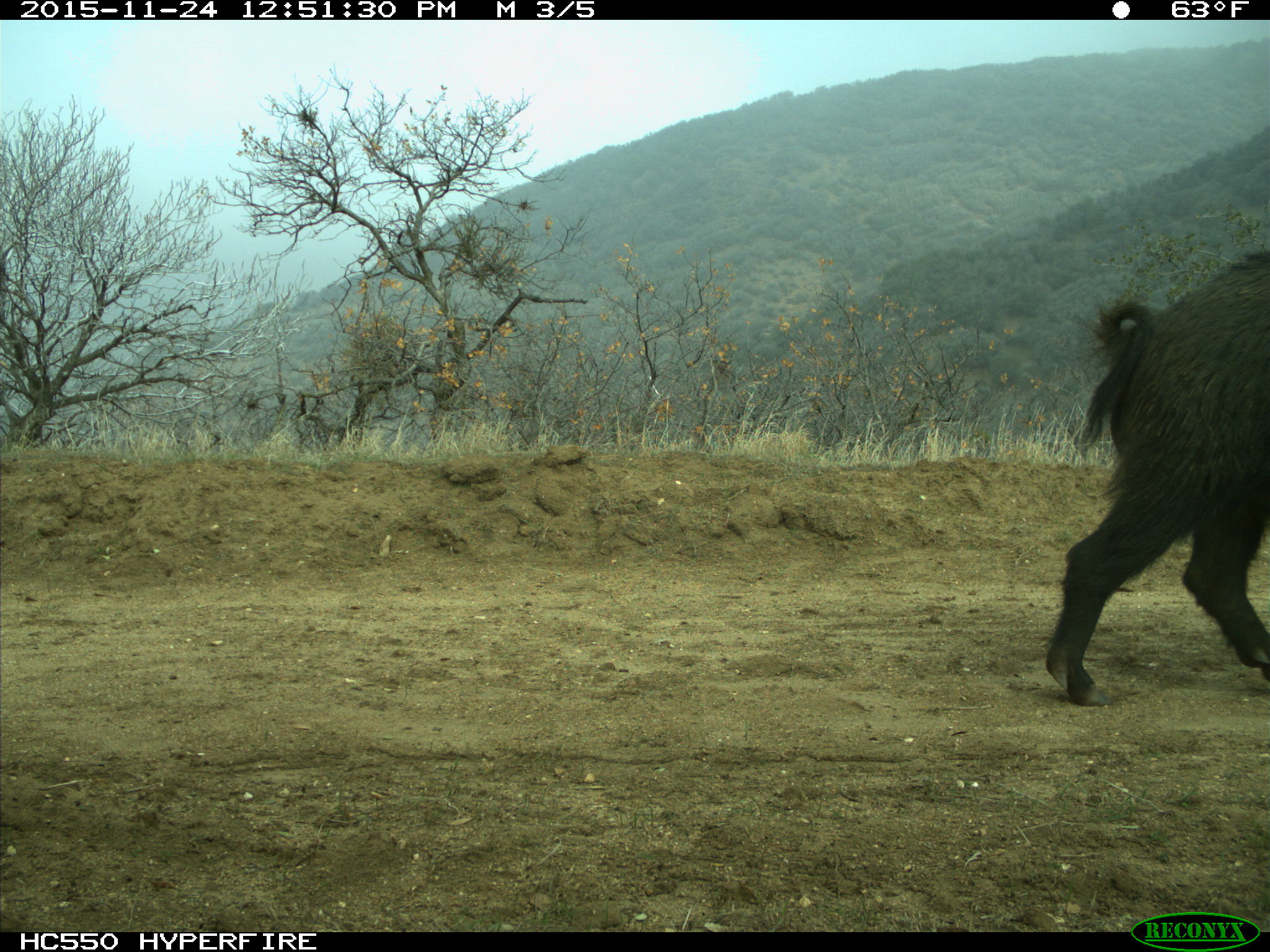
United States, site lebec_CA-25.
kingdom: Animalia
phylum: Chordata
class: Mammalia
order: Artiodactyla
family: Suidae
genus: Sus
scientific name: Sus scrofa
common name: wild boar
Sus scrofa (wild boar).